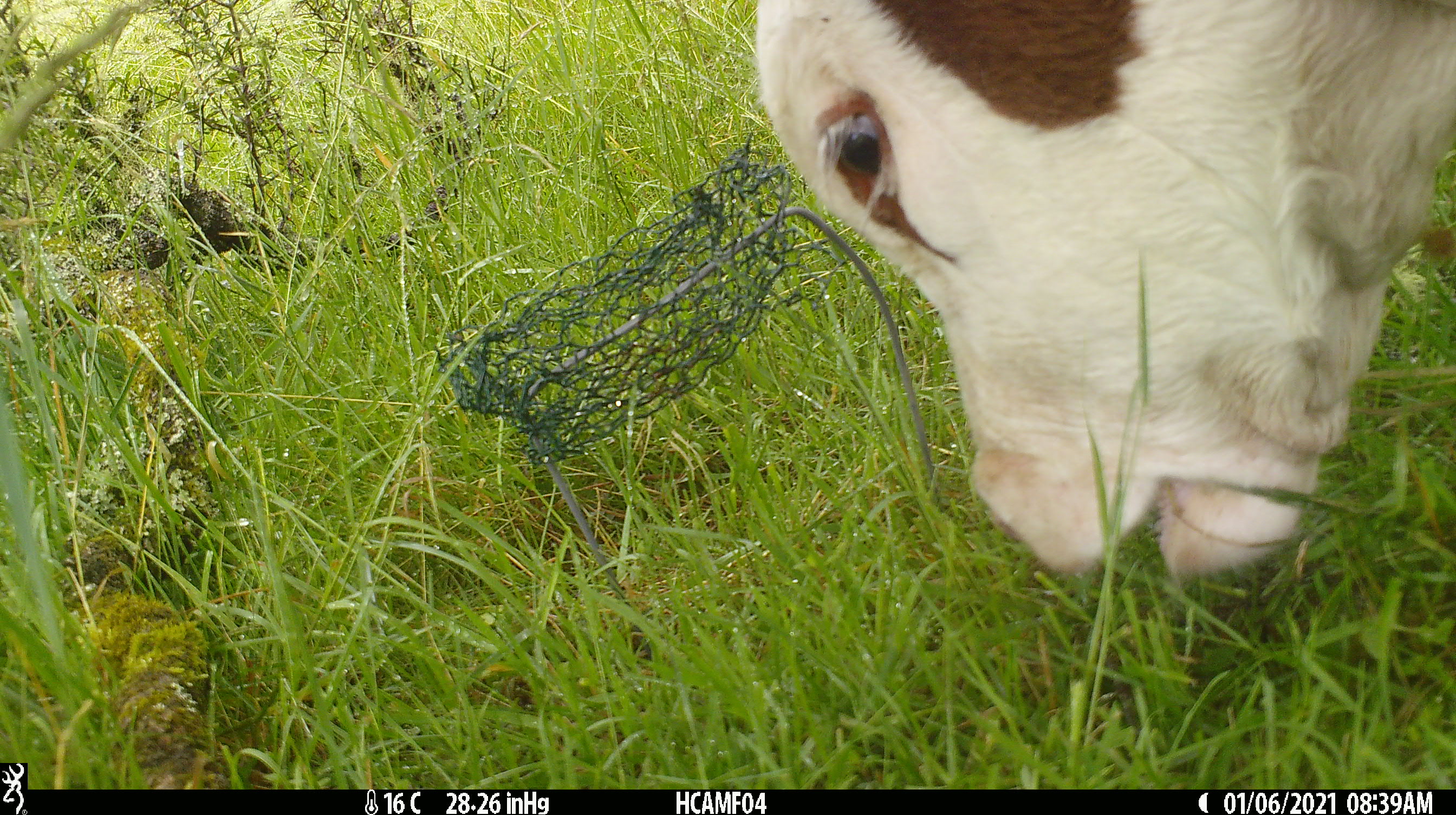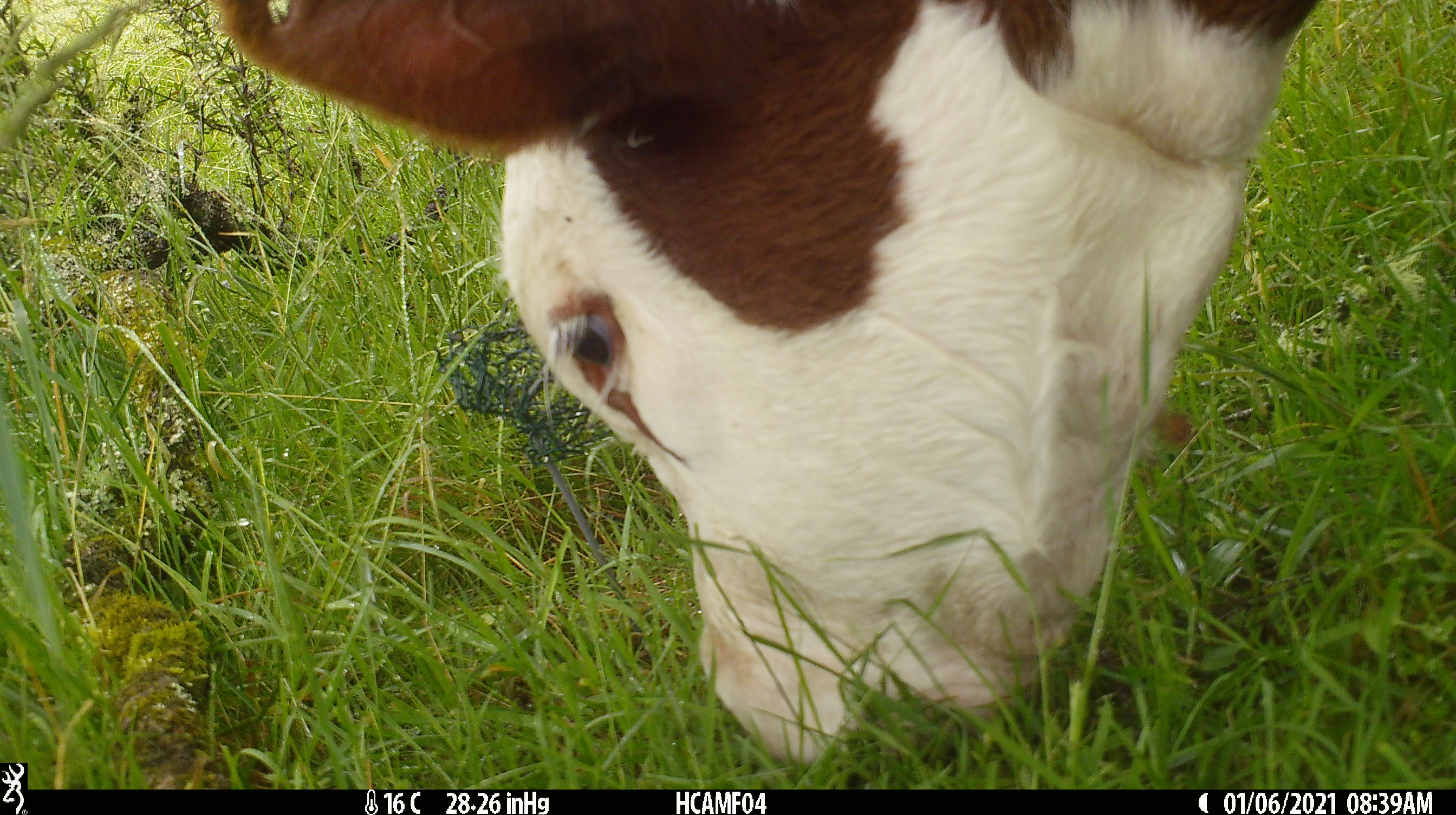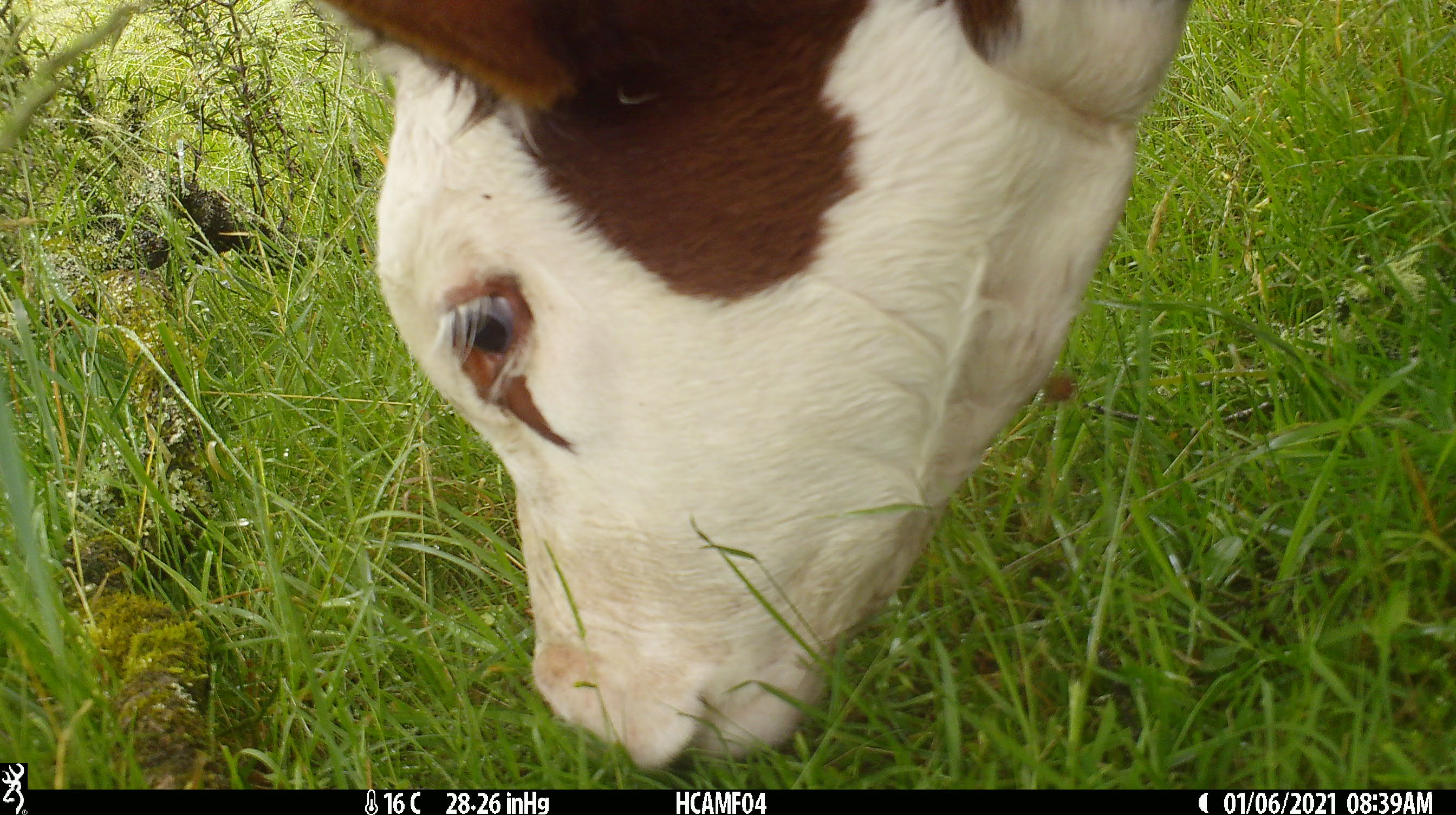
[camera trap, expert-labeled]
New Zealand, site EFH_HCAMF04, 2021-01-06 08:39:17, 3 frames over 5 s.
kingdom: Animalia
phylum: Chordata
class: Mammalia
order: Artiodactyla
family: Bovidae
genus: Bos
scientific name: Bos taurus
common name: domestic cow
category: cow